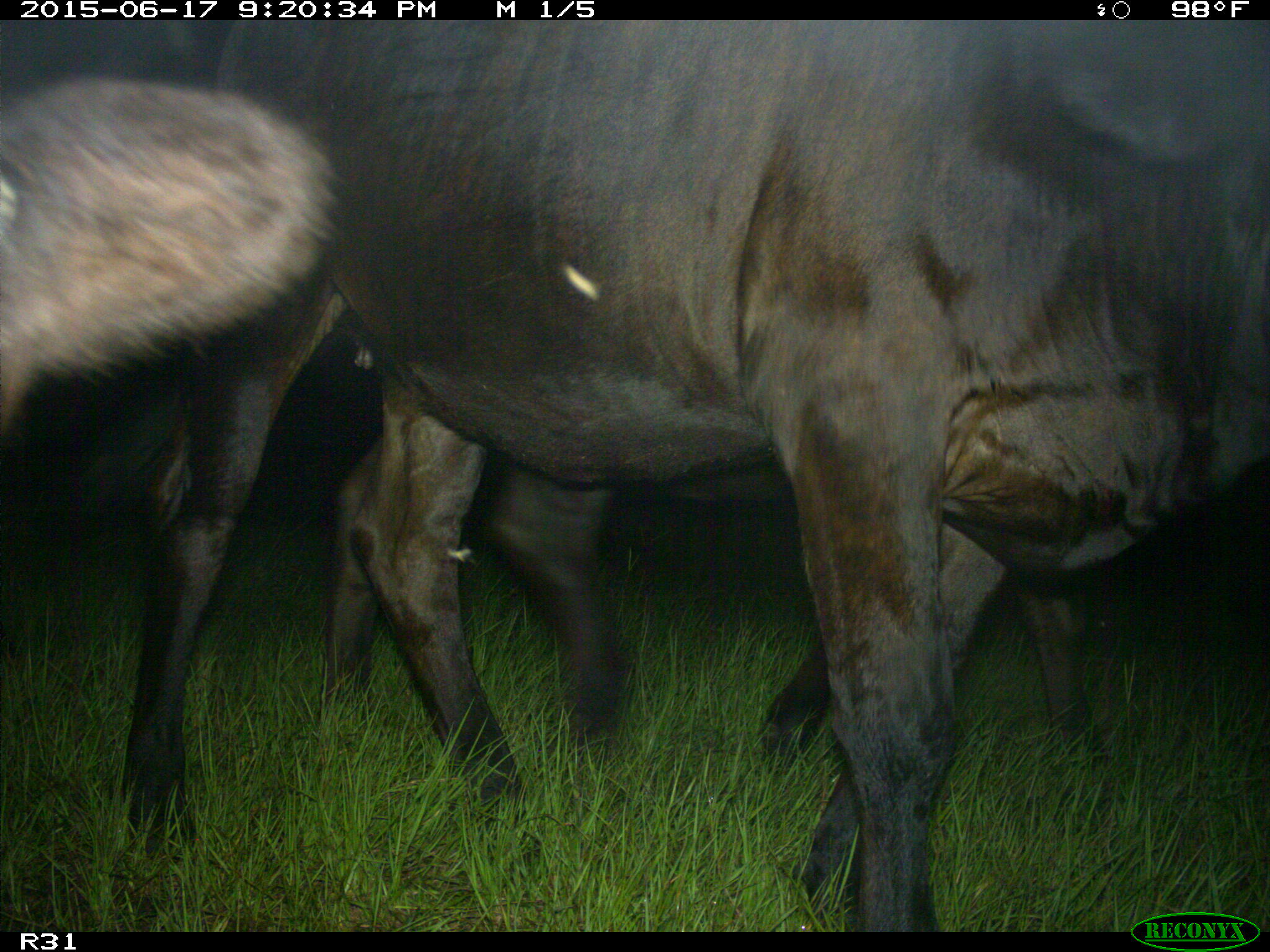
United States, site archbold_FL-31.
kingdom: Animalia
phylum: Chordata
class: Mammalia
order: Artiodactyla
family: Bovidae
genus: Bos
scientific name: Bos taurus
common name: domestic cow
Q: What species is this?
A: Bos taurus (domestic cow).